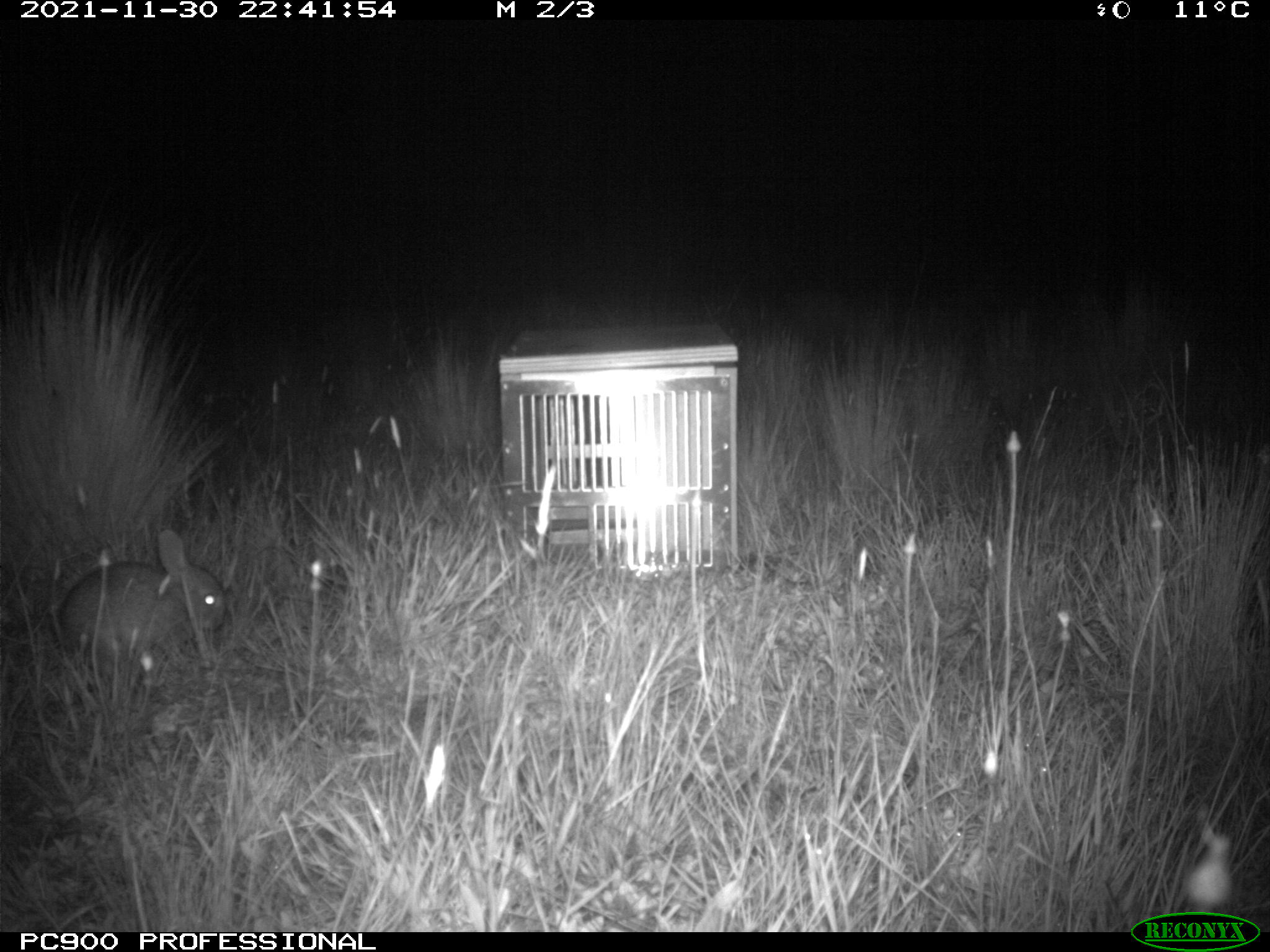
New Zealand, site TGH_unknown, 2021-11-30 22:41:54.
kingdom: Animalia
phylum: Chordata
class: Mammalia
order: Lagomorpha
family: Leporidae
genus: Oryctolagus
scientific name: Oryctolagus cuniculus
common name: european rabbit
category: rabbit